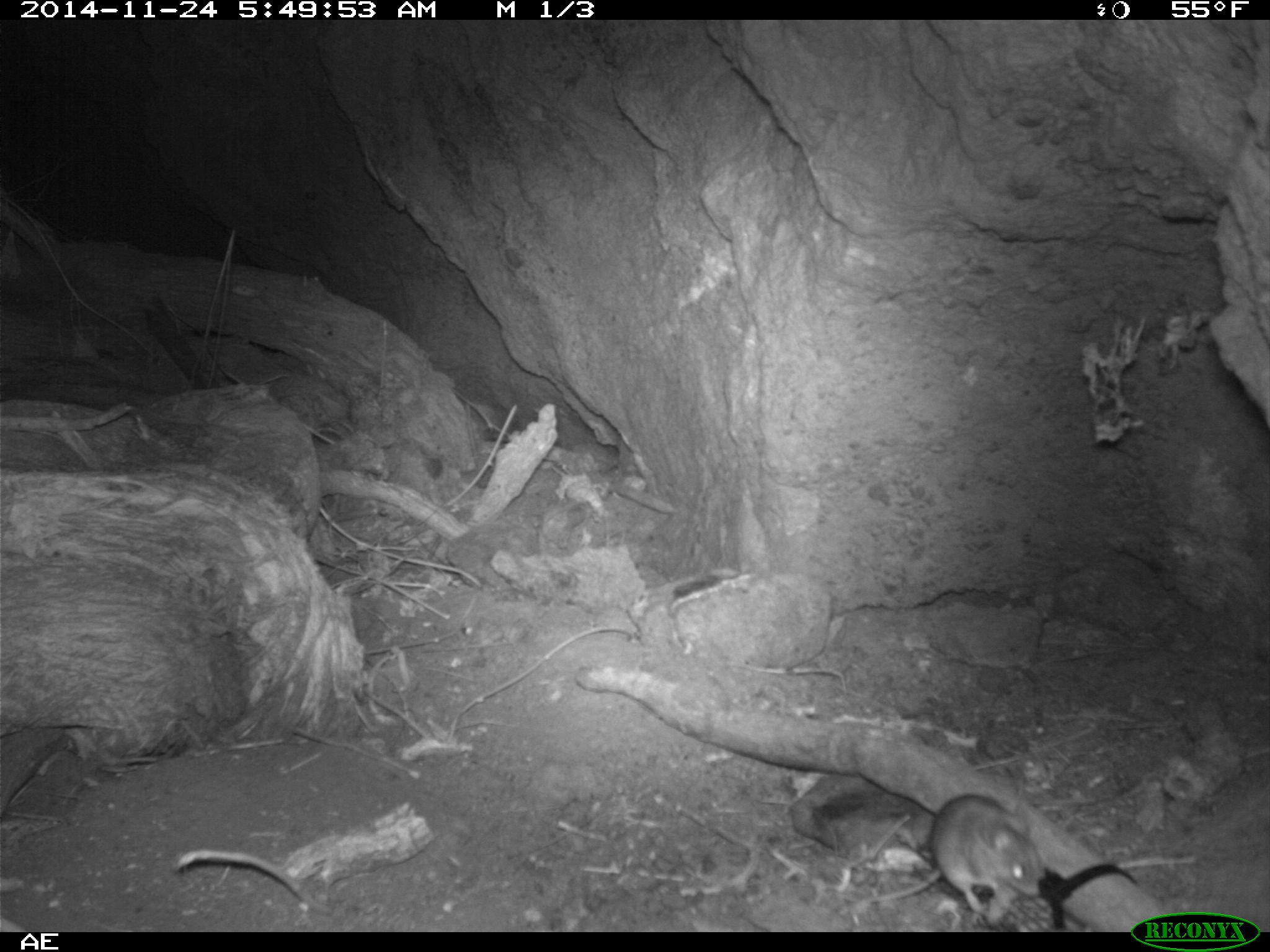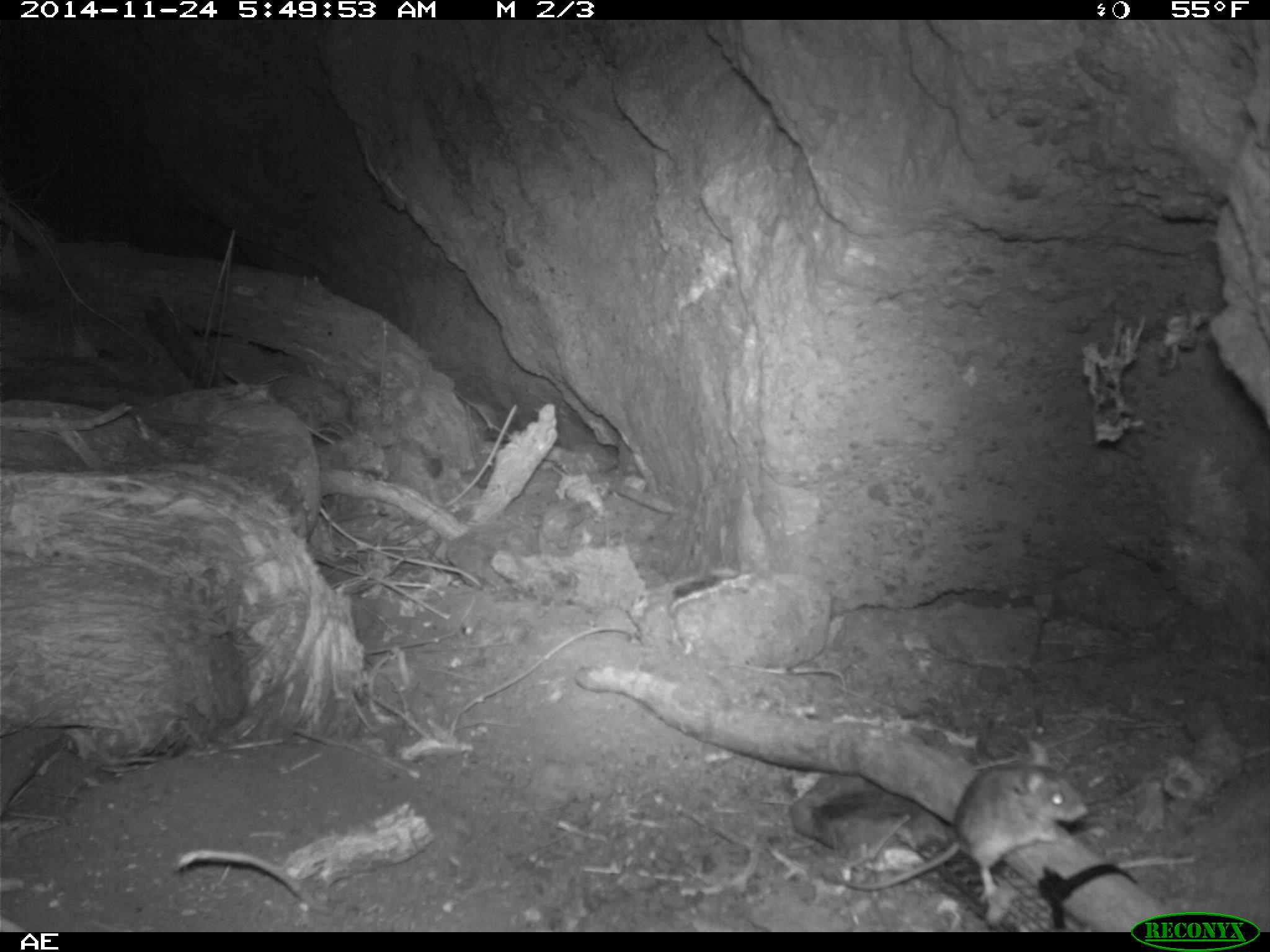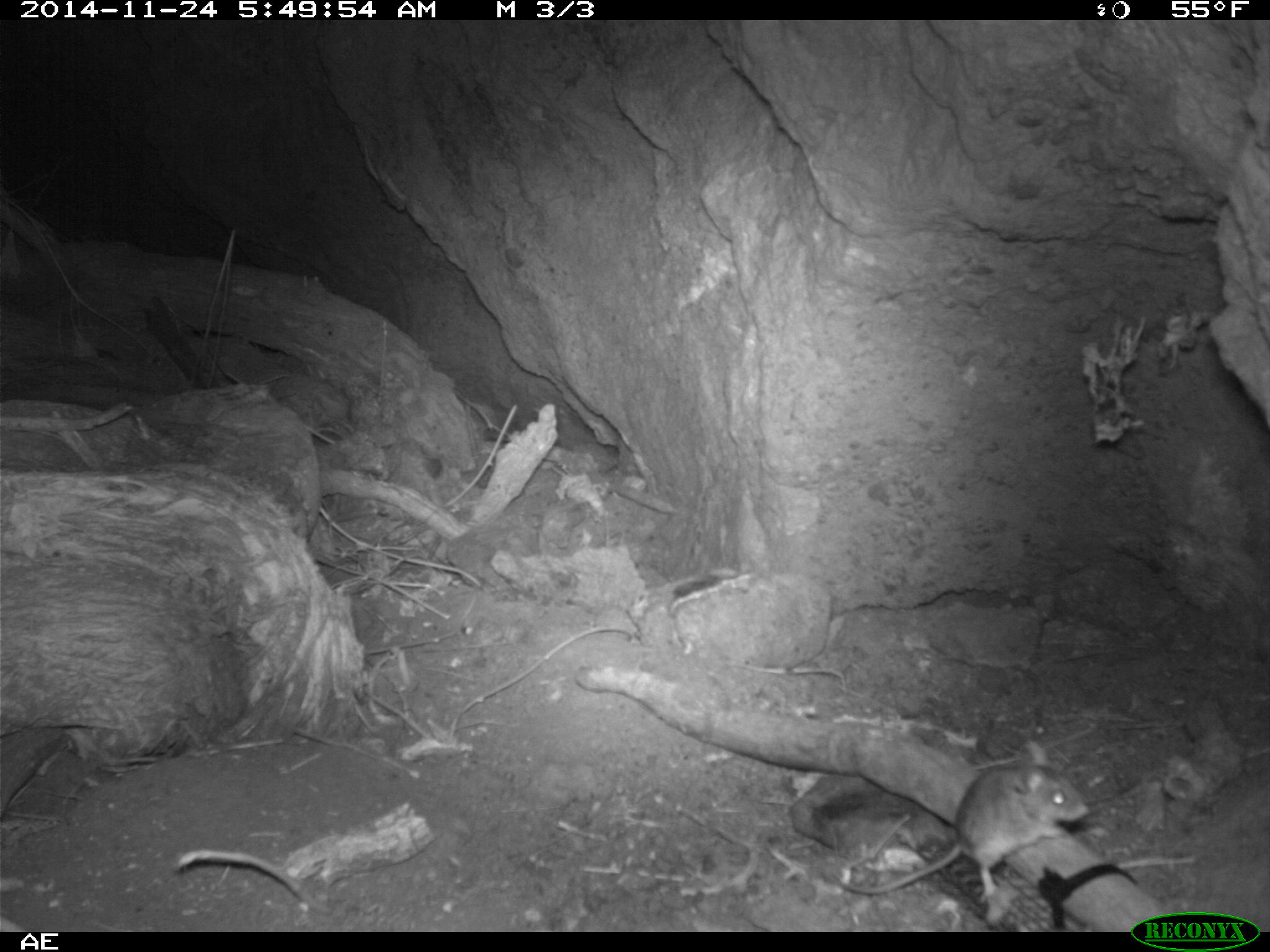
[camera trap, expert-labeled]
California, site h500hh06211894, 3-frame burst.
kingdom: Animalia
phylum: Chordata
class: Mammalia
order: Rodentia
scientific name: Rodentia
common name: rodent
Rodent (Rodentia).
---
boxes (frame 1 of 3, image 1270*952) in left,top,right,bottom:
rodent: 865,791,1049,928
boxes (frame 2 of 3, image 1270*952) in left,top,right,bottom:
rodent: 828,738,1090,892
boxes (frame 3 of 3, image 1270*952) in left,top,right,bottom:
rodent: 828,736,1088,896